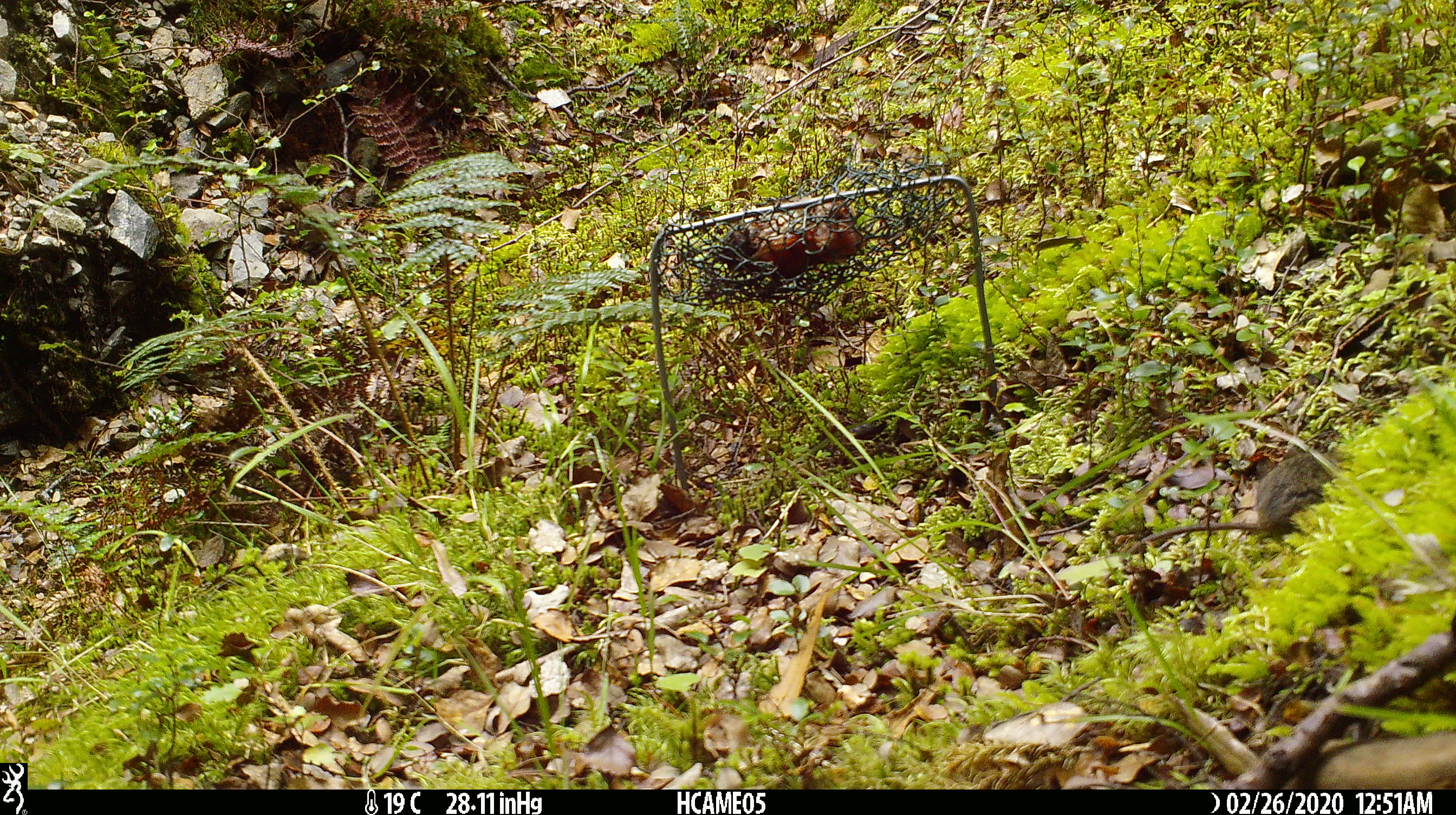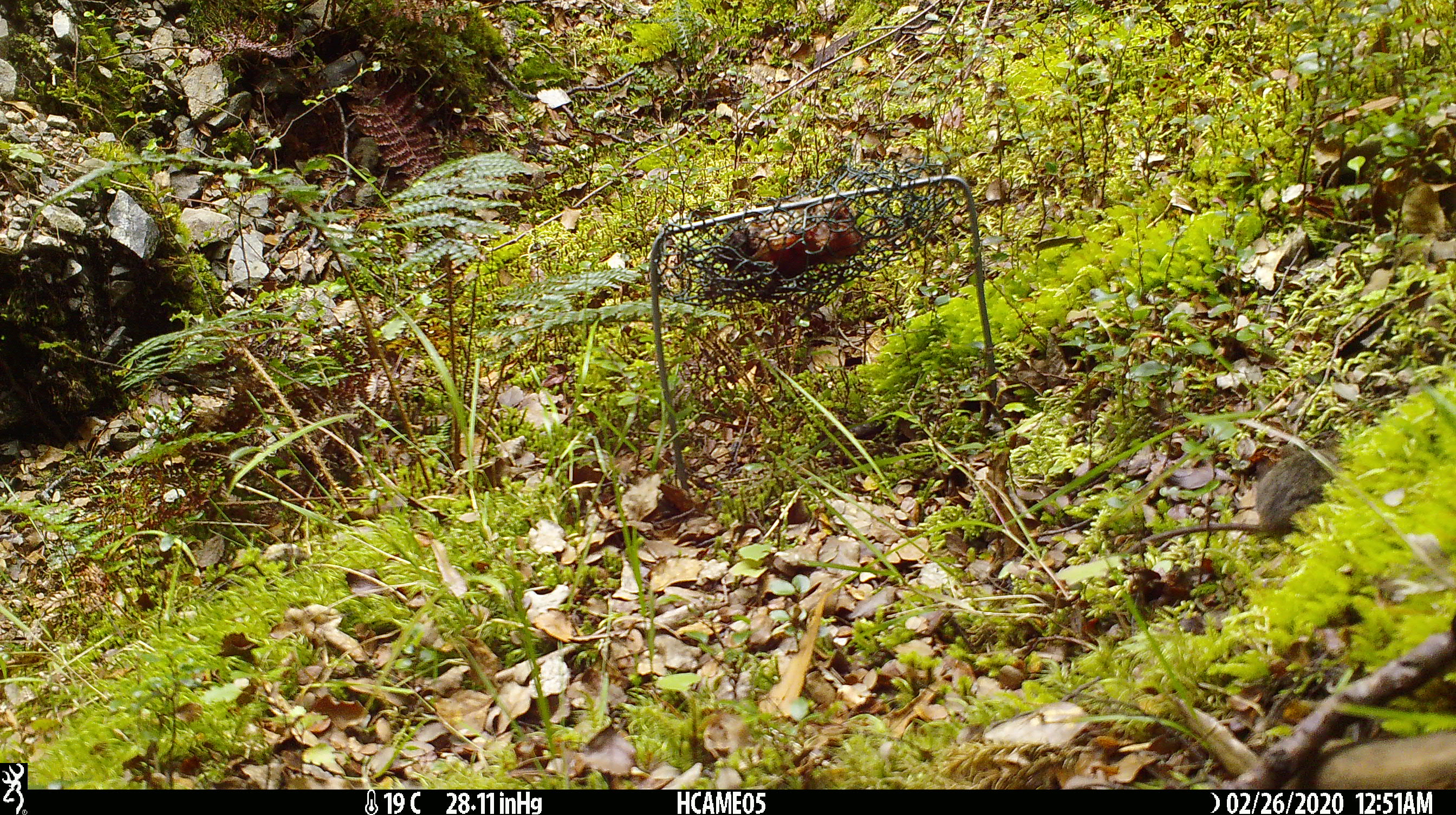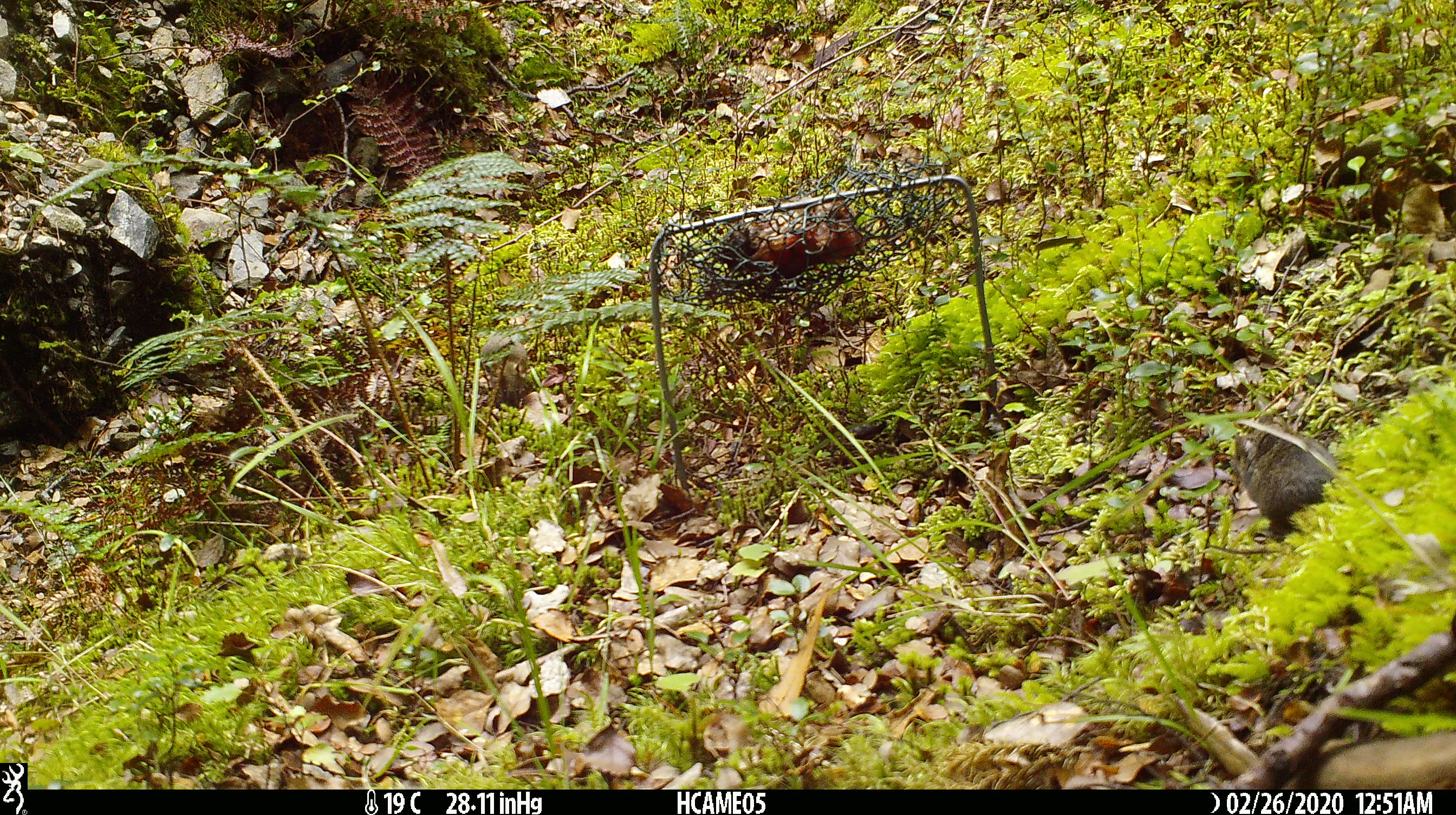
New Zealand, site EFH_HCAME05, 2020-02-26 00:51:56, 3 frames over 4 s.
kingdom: Animalia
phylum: Chordata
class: Mammalia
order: Rodentia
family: Muridae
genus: Mus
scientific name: Mus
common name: mouse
Mouse (Mus).